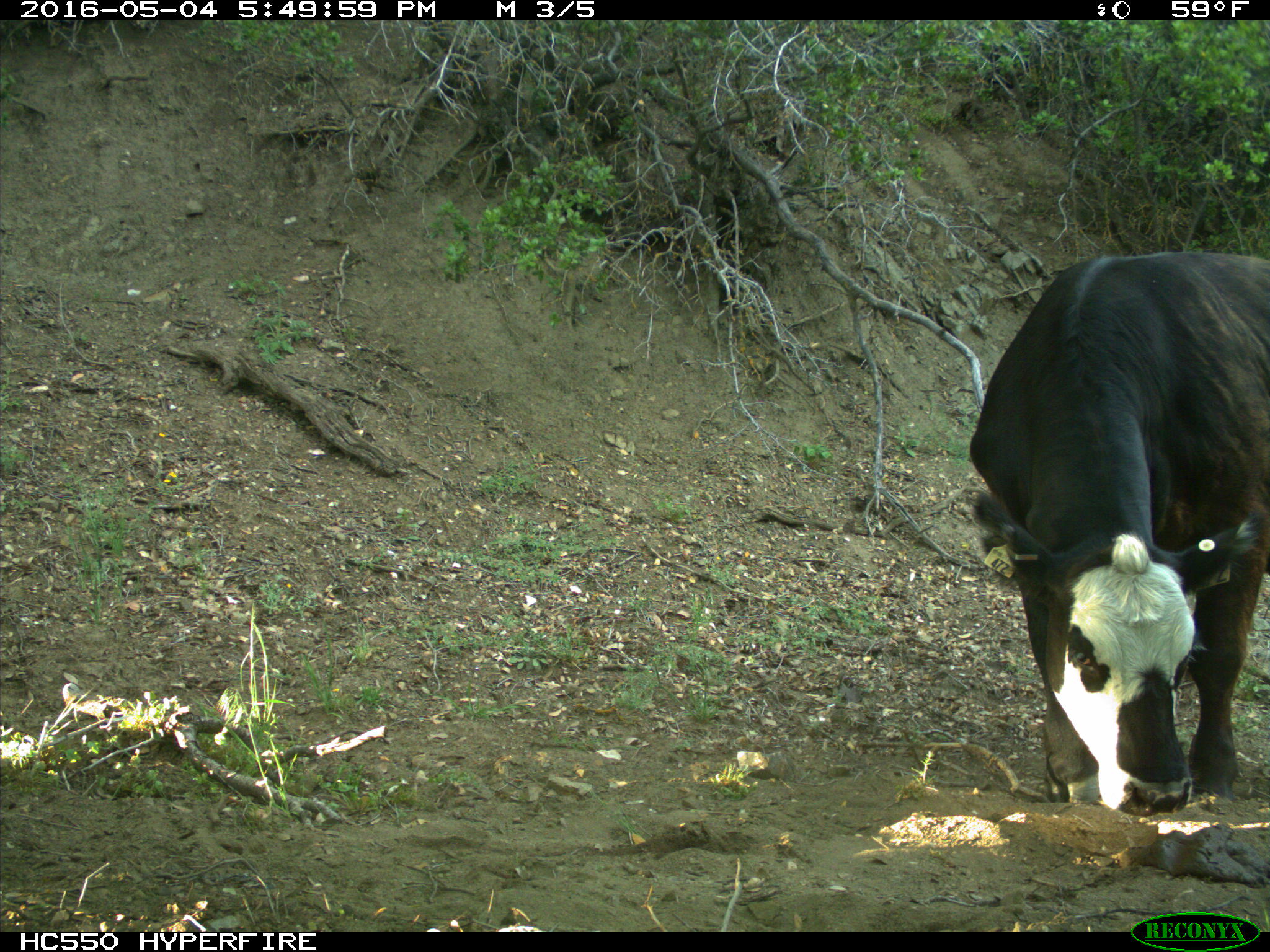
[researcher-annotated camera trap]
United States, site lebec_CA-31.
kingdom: Animalia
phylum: Chordata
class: Mammalia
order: Artiodactyla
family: Bovidae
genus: Bos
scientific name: Bos taurus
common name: domestic cow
Bos taurus (domestic cow).